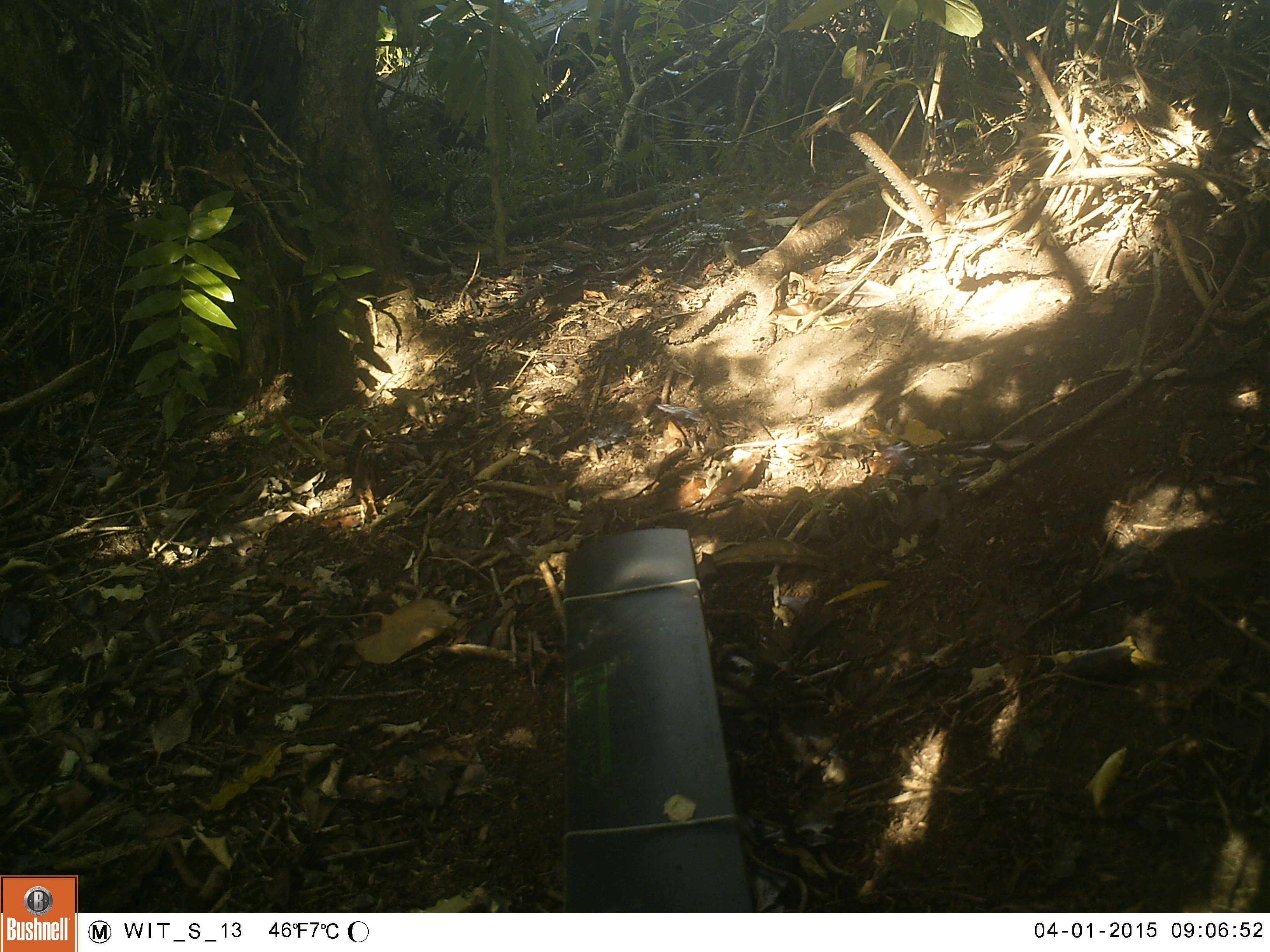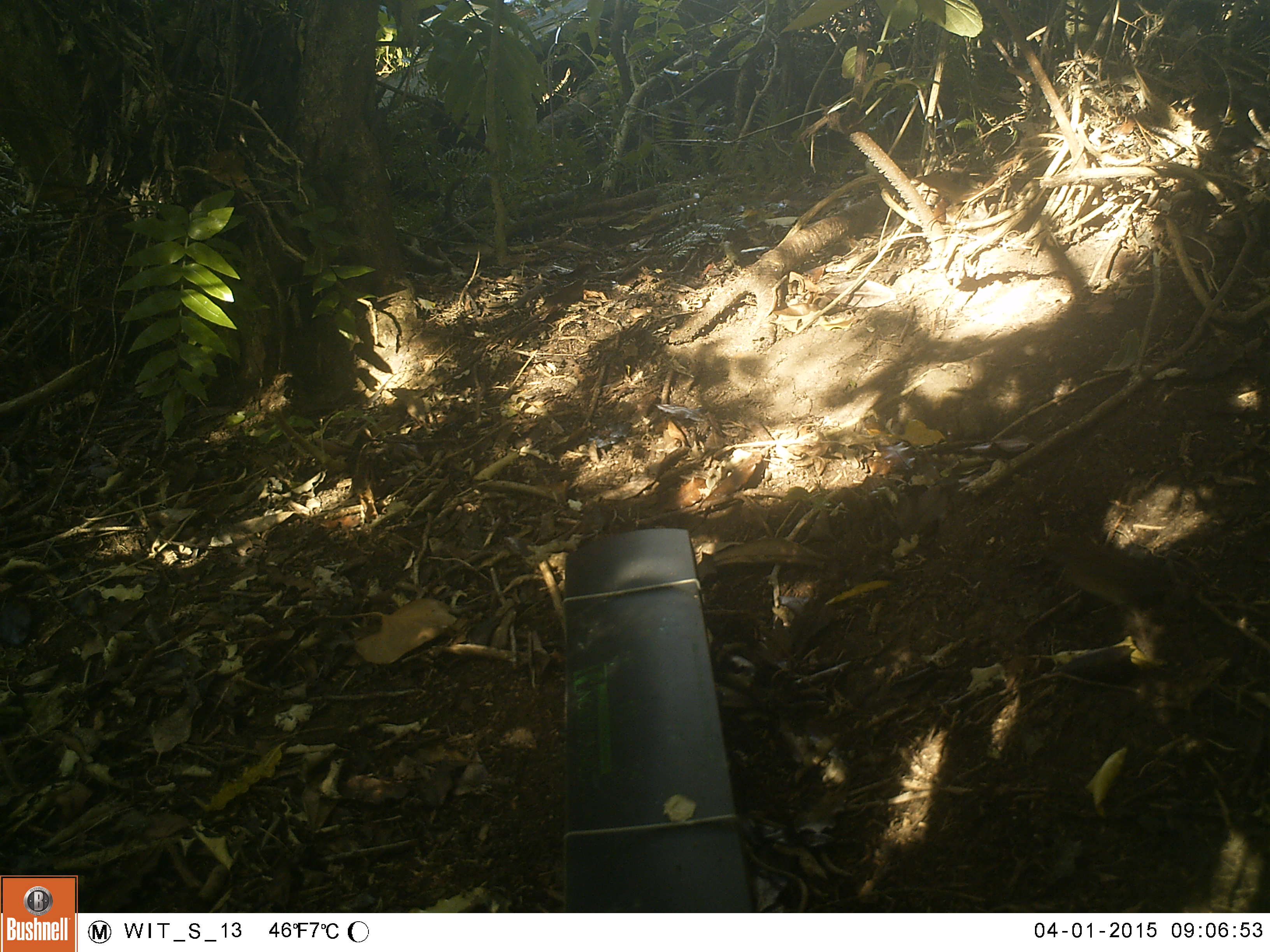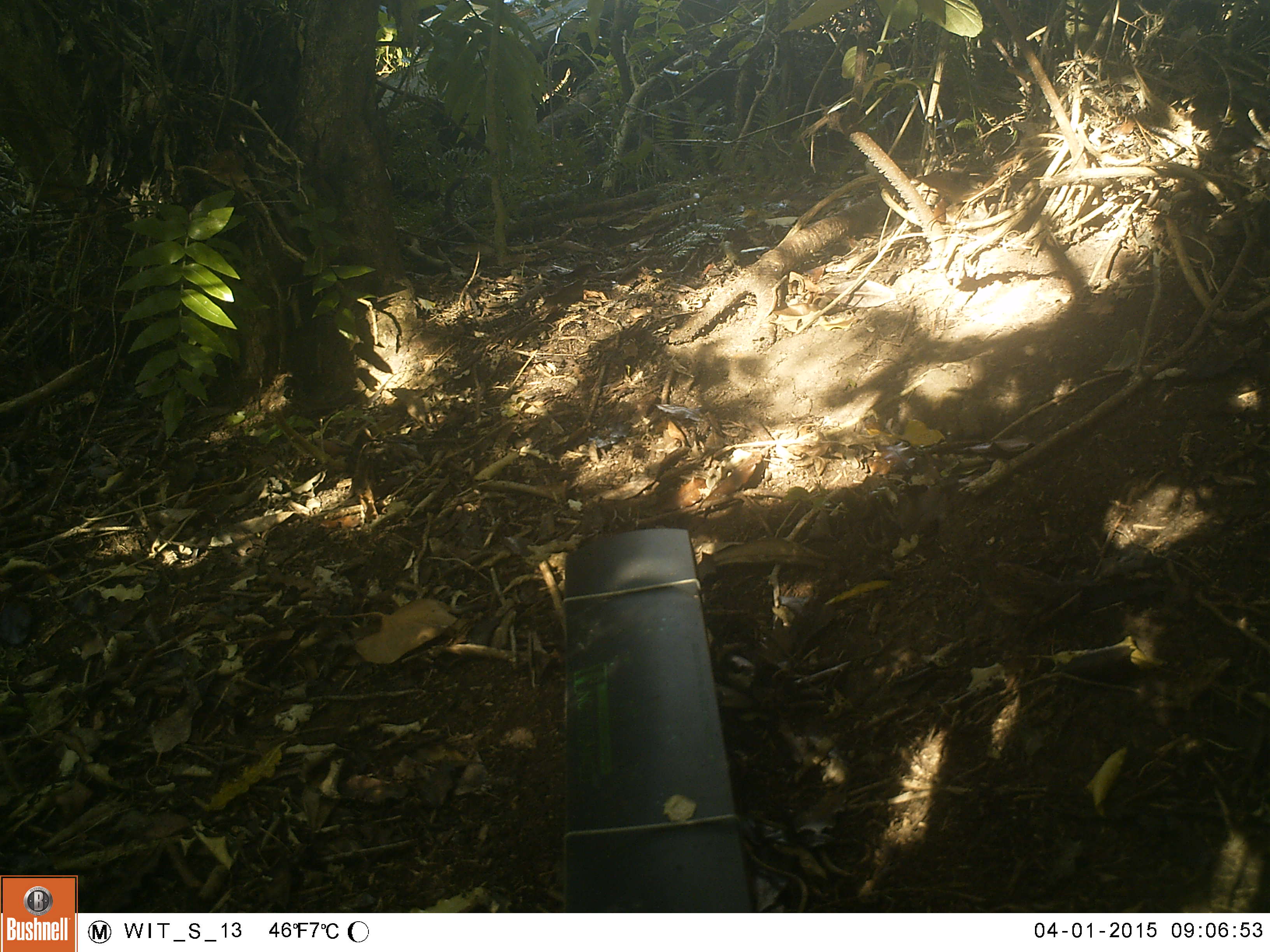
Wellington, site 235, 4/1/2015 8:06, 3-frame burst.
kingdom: Animalia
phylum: Chordata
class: Aves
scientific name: Aves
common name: bird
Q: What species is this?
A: Bird (Aves).